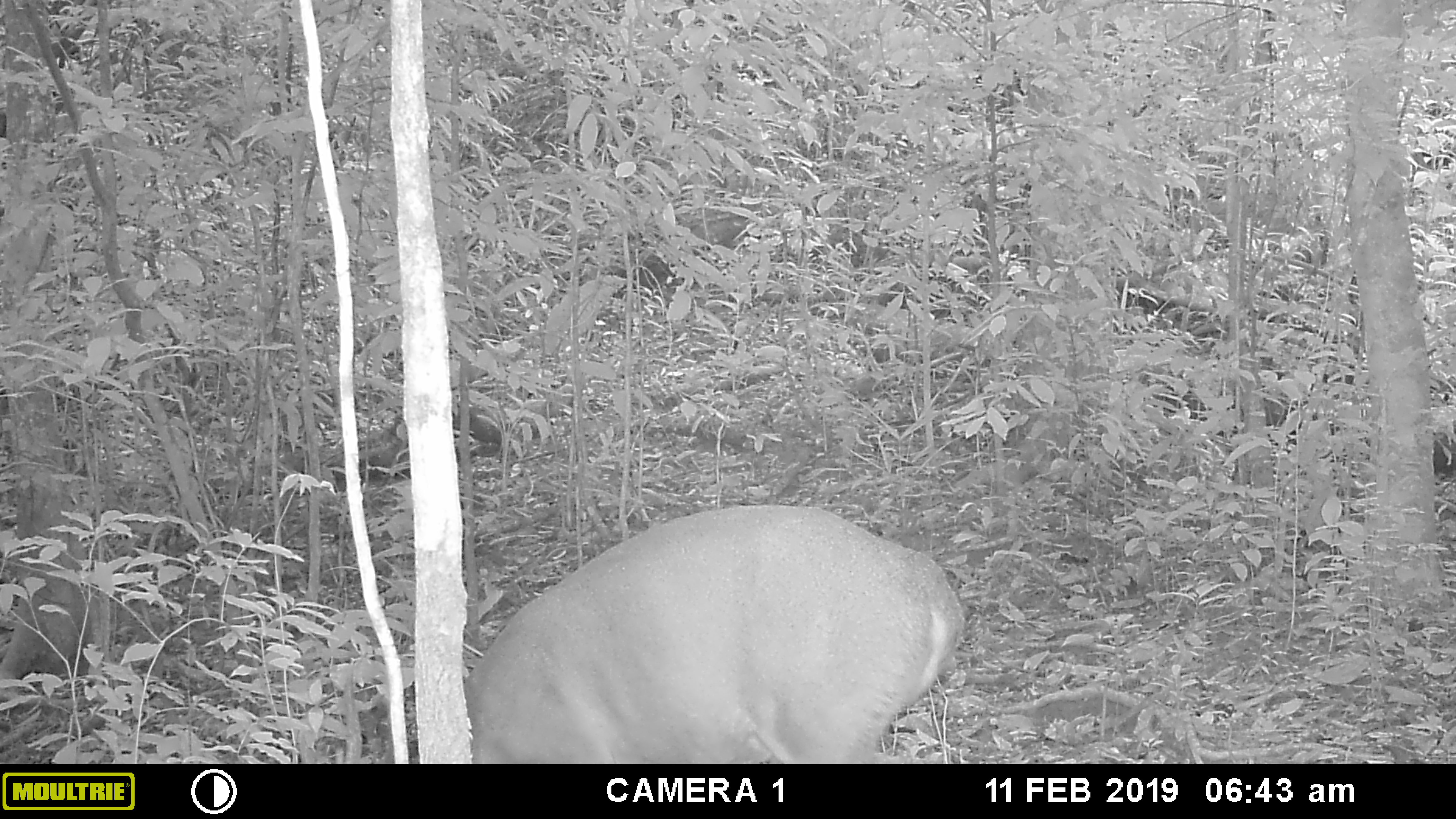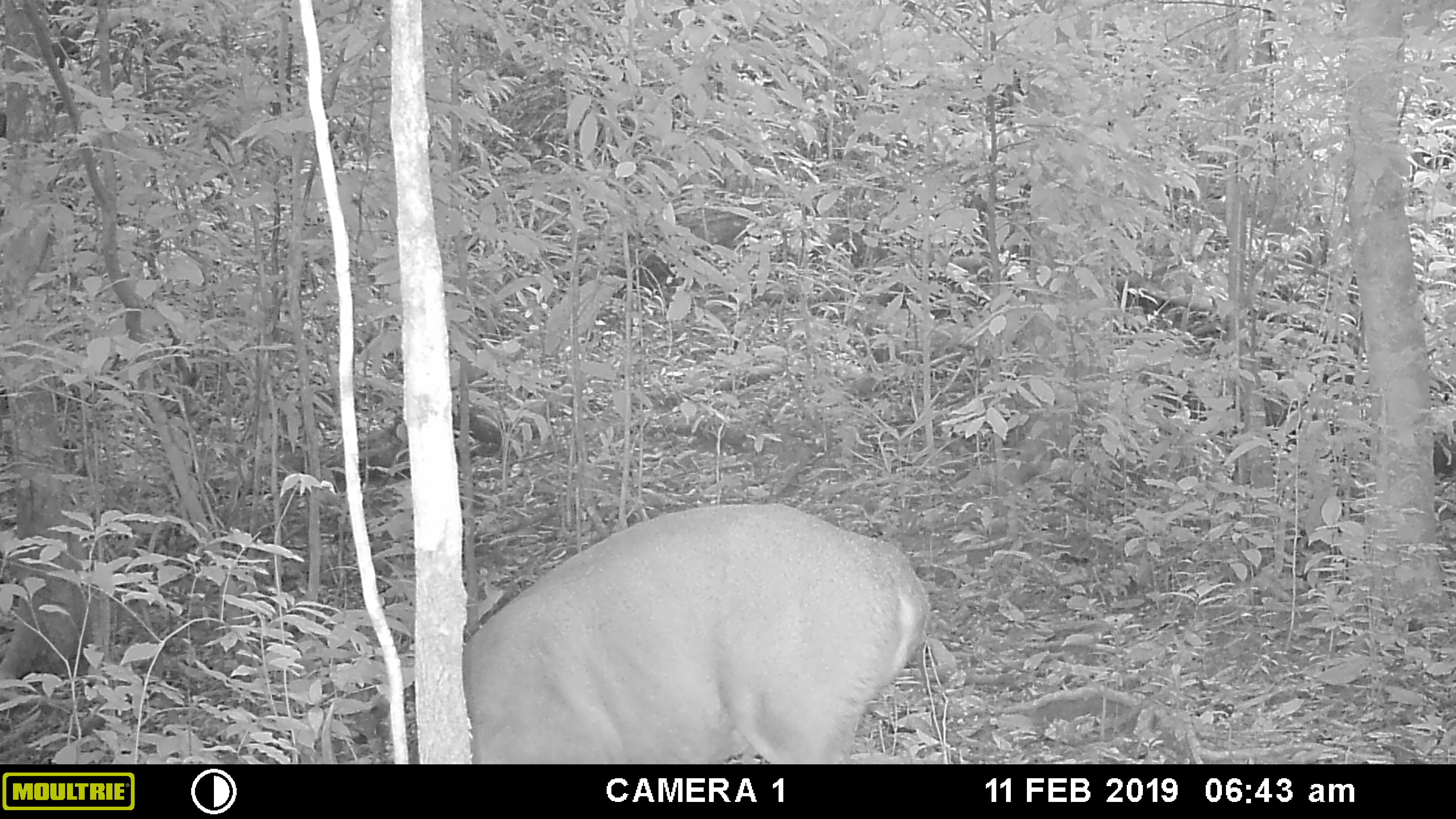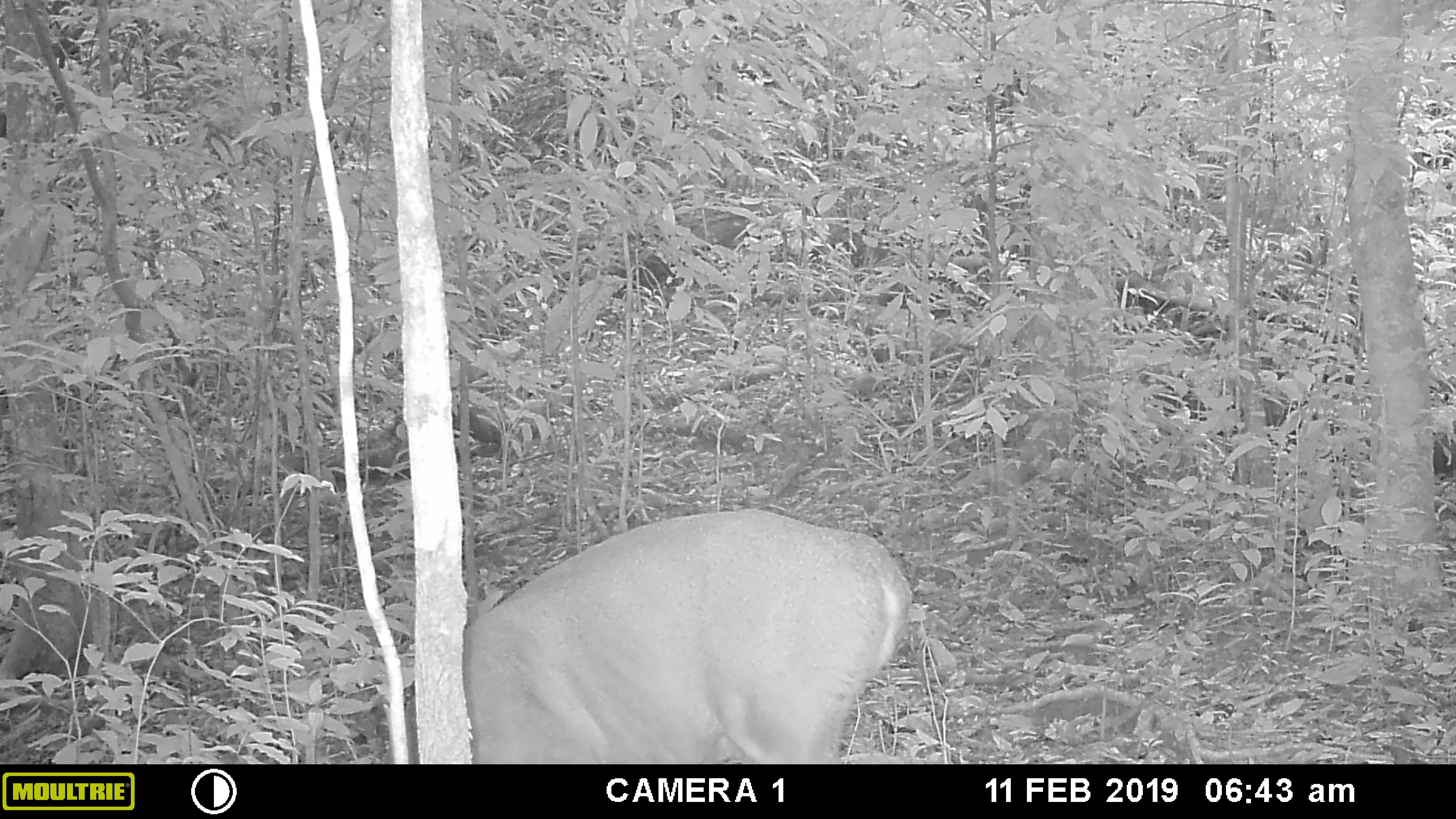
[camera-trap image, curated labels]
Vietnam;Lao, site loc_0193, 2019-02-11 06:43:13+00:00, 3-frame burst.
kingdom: Animalia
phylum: Chordata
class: Mammalia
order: Artiodactyla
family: Cervidae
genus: Muntiacus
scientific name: Muntiacus vuquangensis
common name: large-antlered muntjac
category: large antlered muntjac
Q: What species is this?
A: Large antlered muntjac (large-antlered muntjac) (Muntiacus vuquangensis).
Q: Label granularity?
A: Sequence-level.